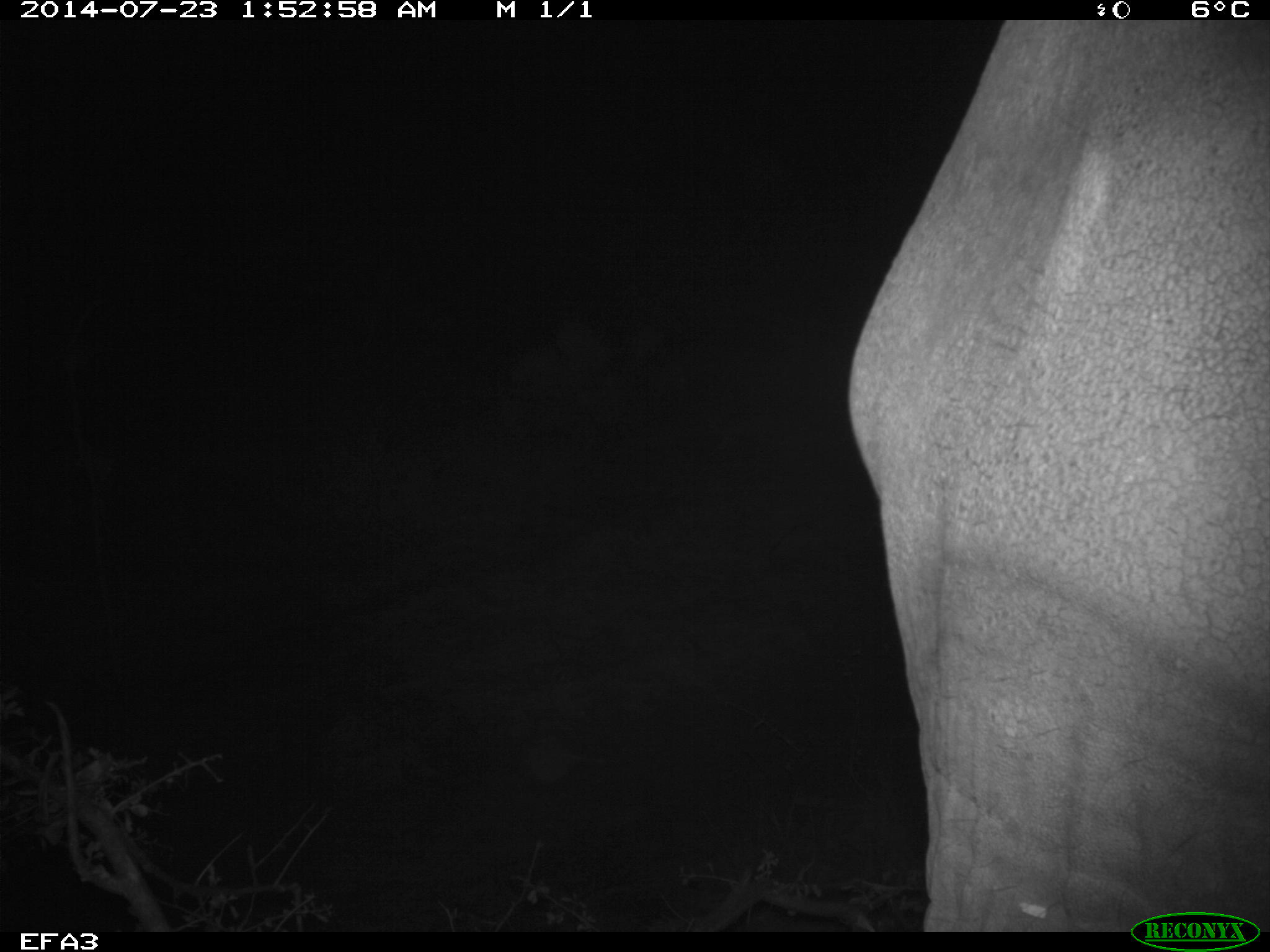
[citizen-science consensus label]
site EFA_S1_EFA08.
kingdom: Animalia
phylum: Chordata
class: Mammalia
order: Proboscidea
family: Elephantidae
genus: Loxodonta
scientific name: Loxodonta africana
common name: african bush elephant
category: elephant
Elephant (african bush elephant) (Loxodonta africana), count 1. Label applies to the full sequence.